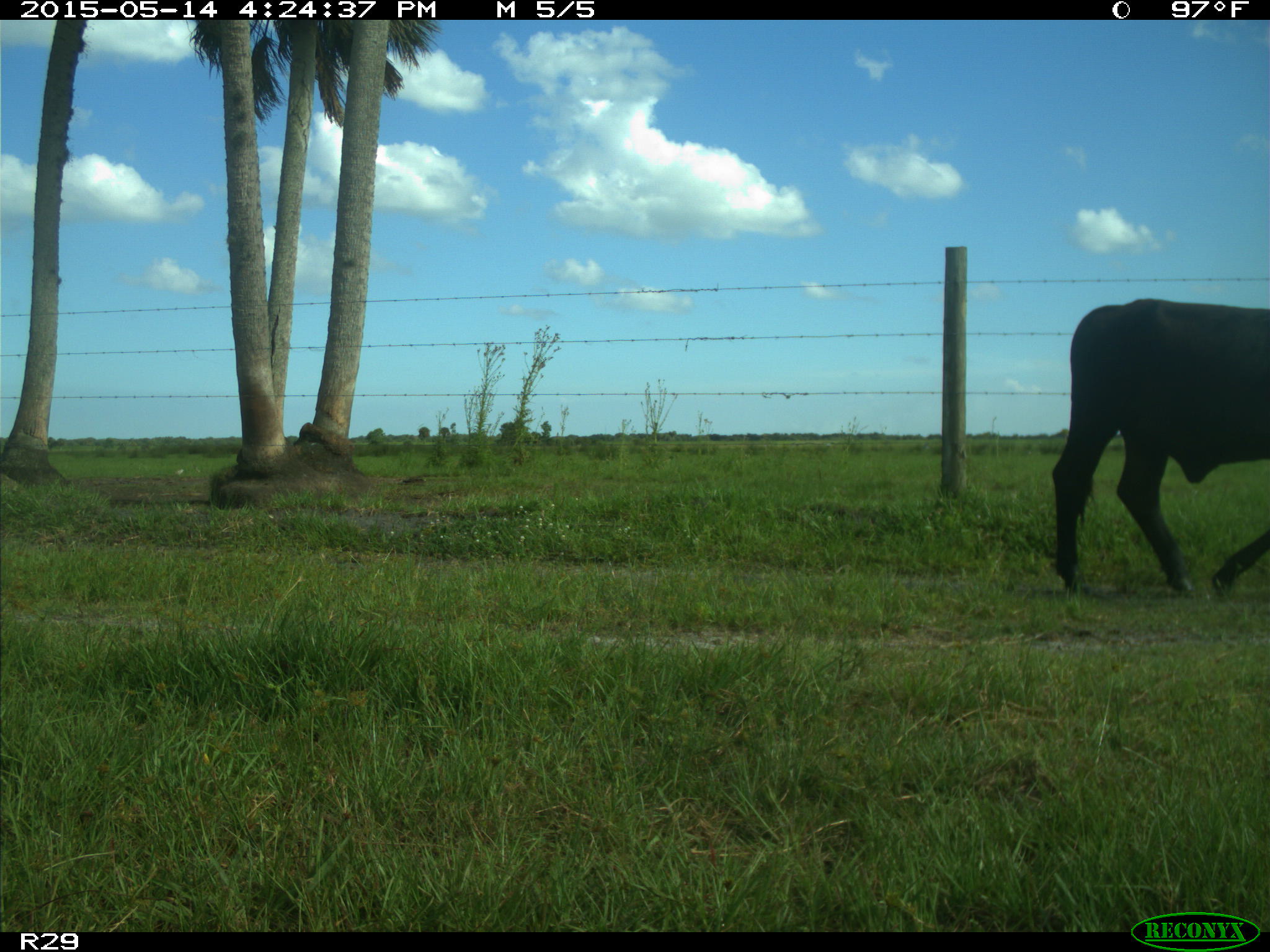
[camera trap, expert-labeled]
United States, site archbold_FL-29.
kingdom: Animalia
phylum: Chordata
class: Mammalia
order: Artiodactyla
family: Bovidae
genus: Bos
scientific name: Bos taurus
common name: domestic cow